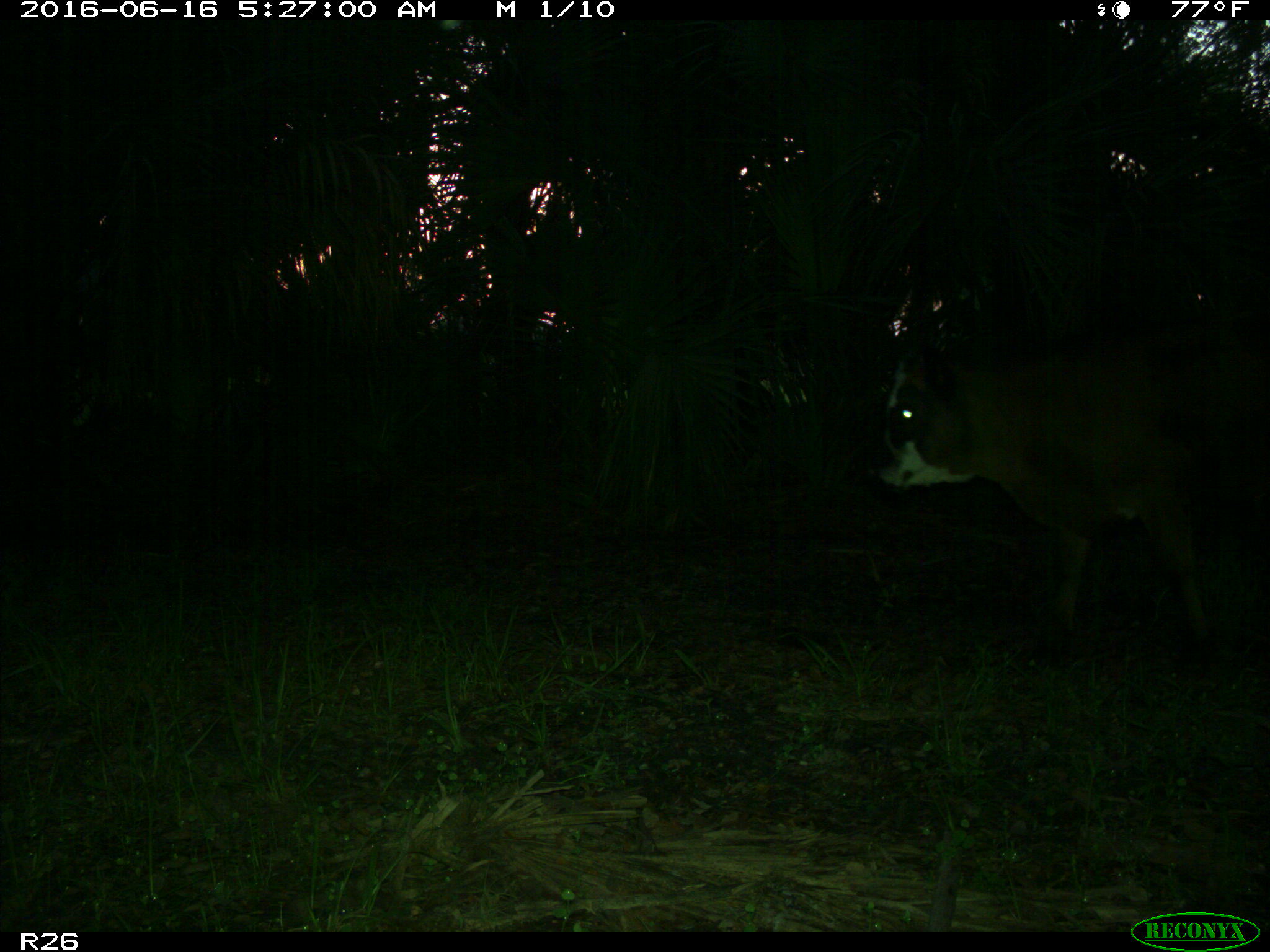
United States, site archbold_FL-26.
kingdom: Animalia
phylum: Chordata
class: Mammalia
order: Artiodactyla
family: Bovidae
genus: Bos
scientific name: Bos taurus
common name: domestic cow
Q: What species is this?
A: Bos taurus (domestic cow).